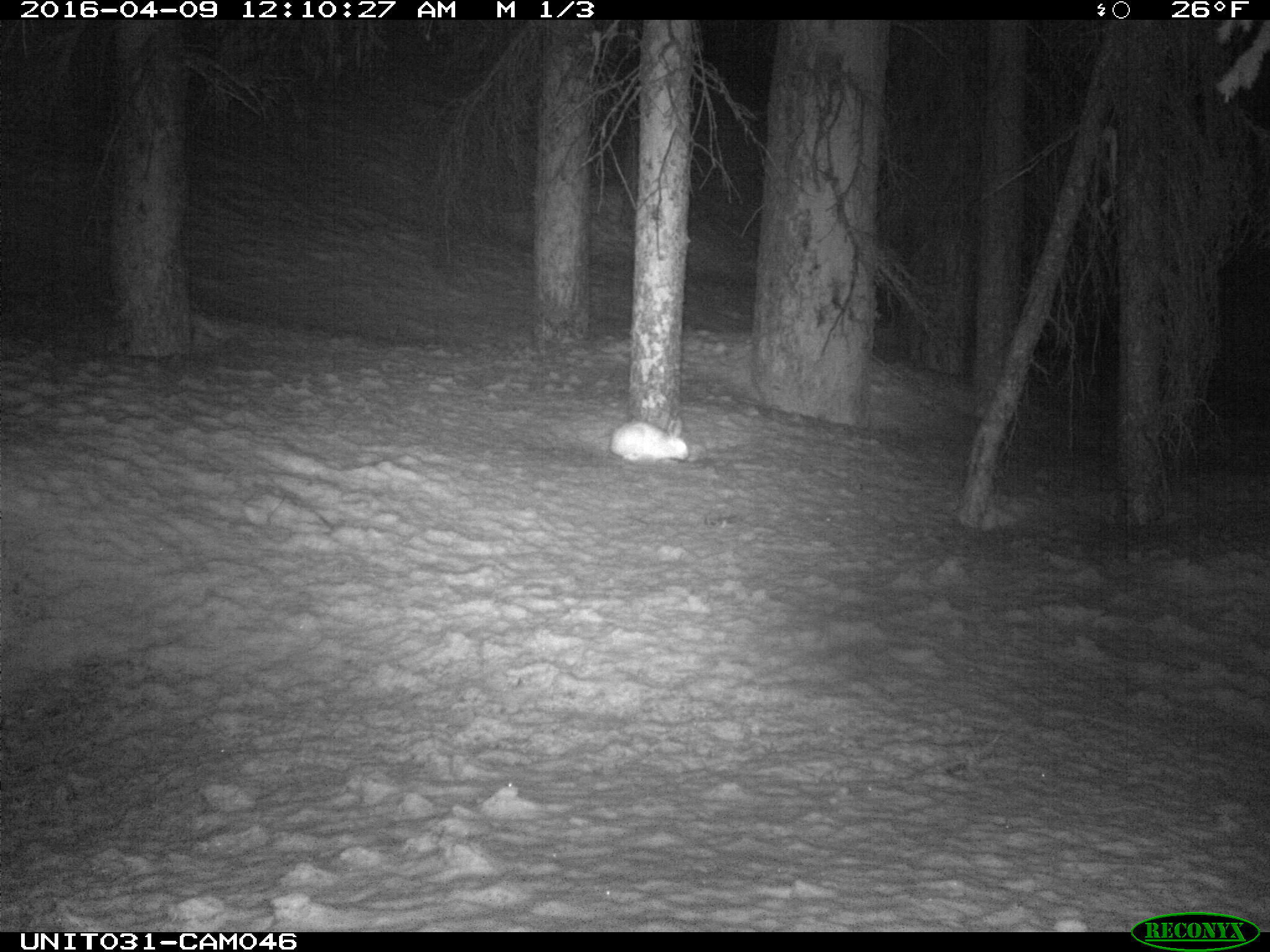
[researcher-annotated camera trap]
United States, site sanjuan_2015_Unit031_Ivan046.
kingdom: Animalia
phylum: Chordata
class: Mammalia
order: Lagomorpha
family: Leporidae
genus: Lepus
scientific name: Lepus americanus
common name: snowshoe hare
Lepus americanus (snowshoe hare).